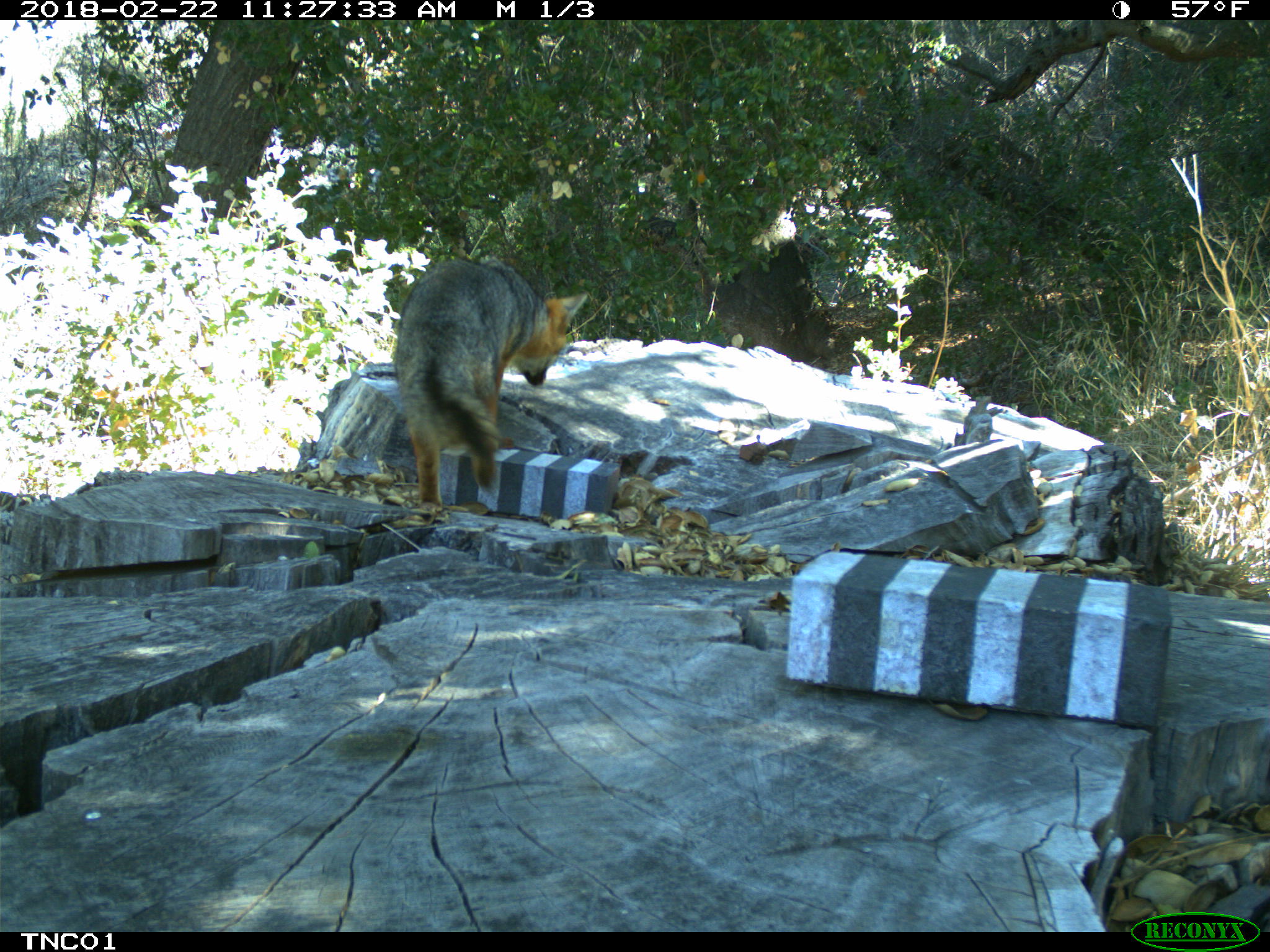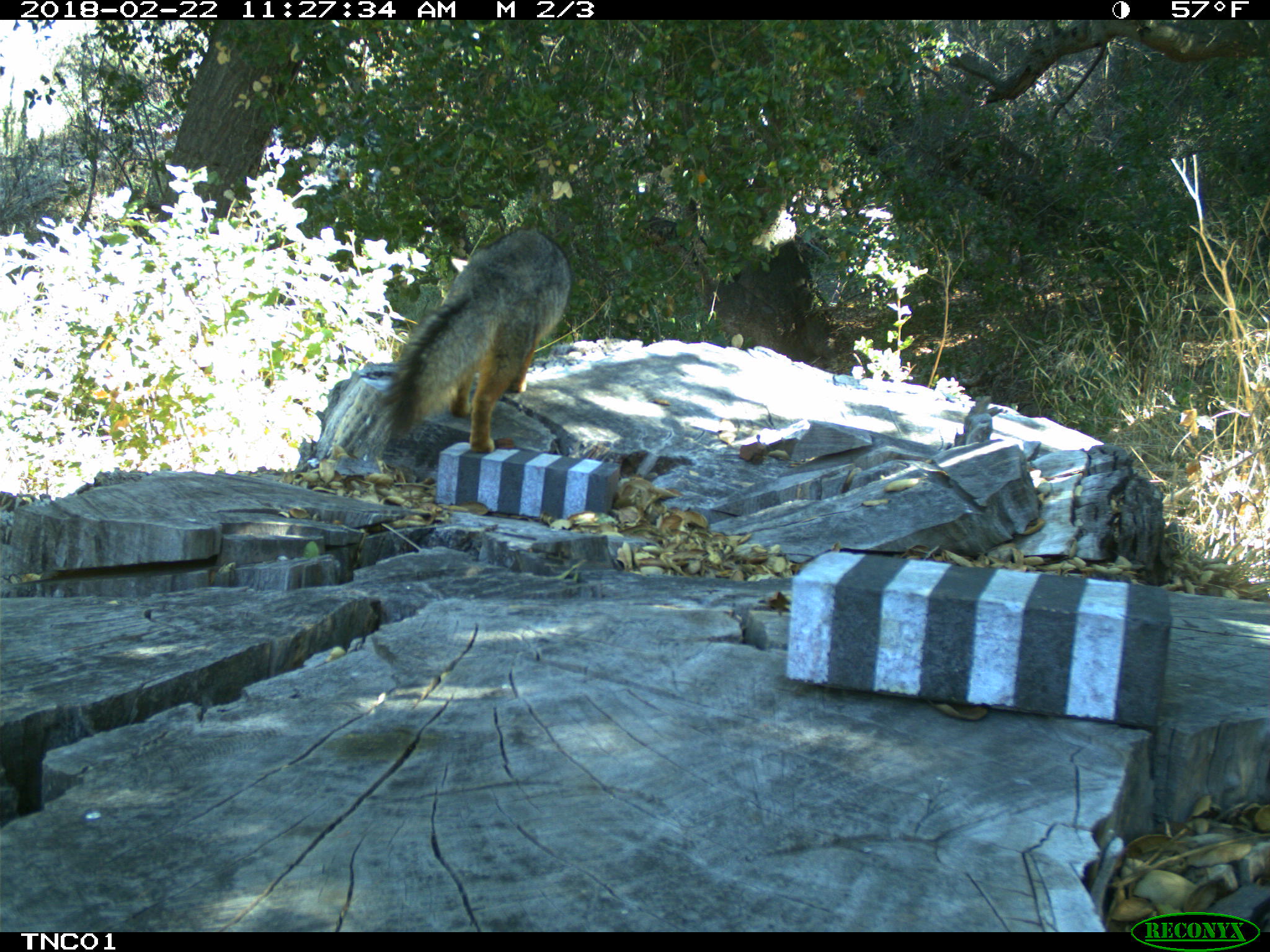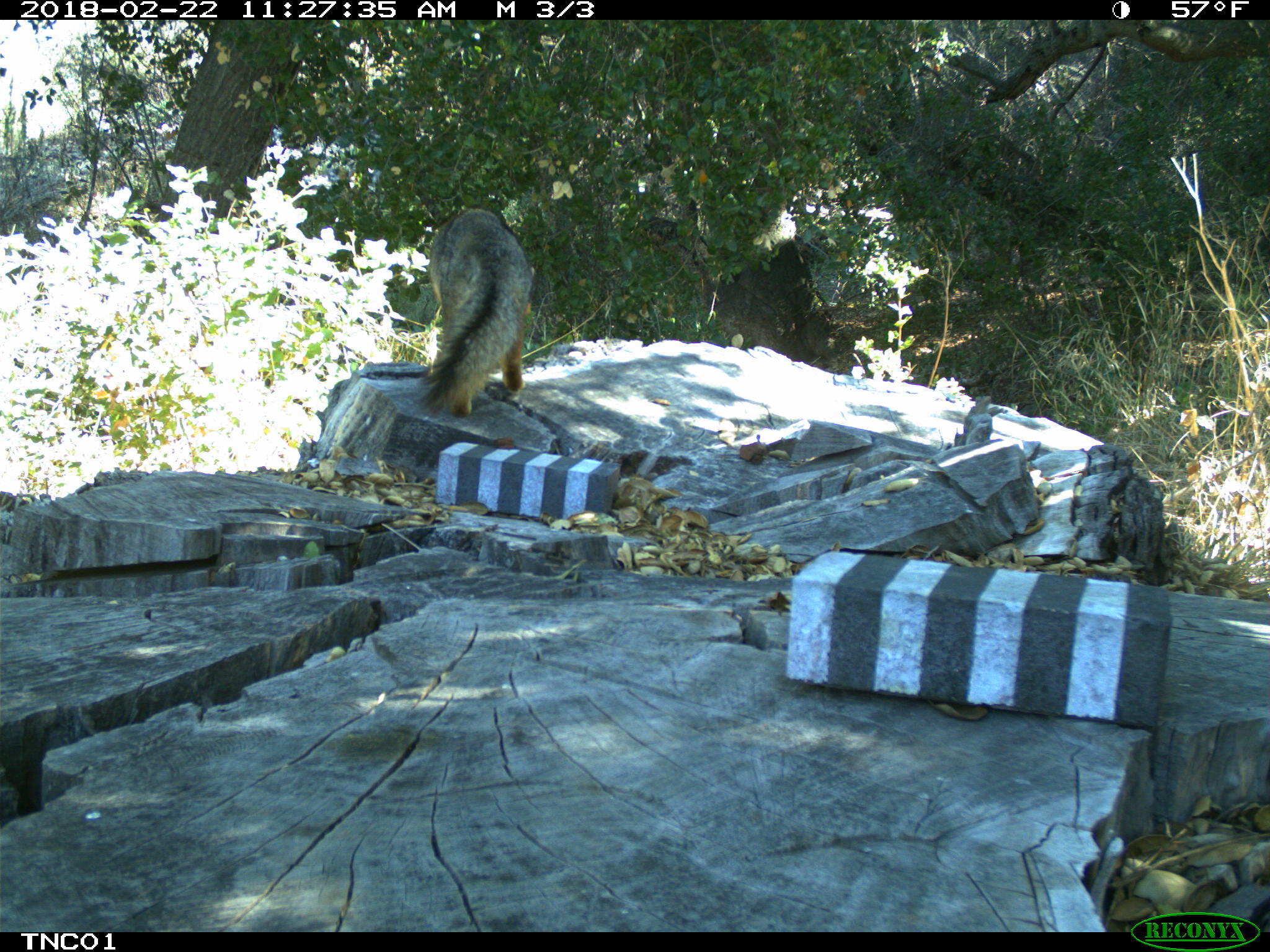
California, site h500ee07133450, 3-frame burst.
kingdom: Animalia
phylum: Chordata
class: Mammalia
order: Carnivora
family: Canidae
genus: Urocyon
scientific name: Urocyon littoralis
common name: island fox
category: fox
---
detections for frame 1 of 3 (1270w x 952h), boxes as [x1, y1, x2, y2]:
fox: [393, 257, 586, 511]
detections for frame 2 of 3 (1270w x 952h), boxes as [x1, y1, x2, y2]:
fox: [375, 228, 569, 452]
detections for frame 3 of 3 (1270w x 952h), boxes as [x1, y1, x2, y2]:
fox: [417, 204, 532, 418]